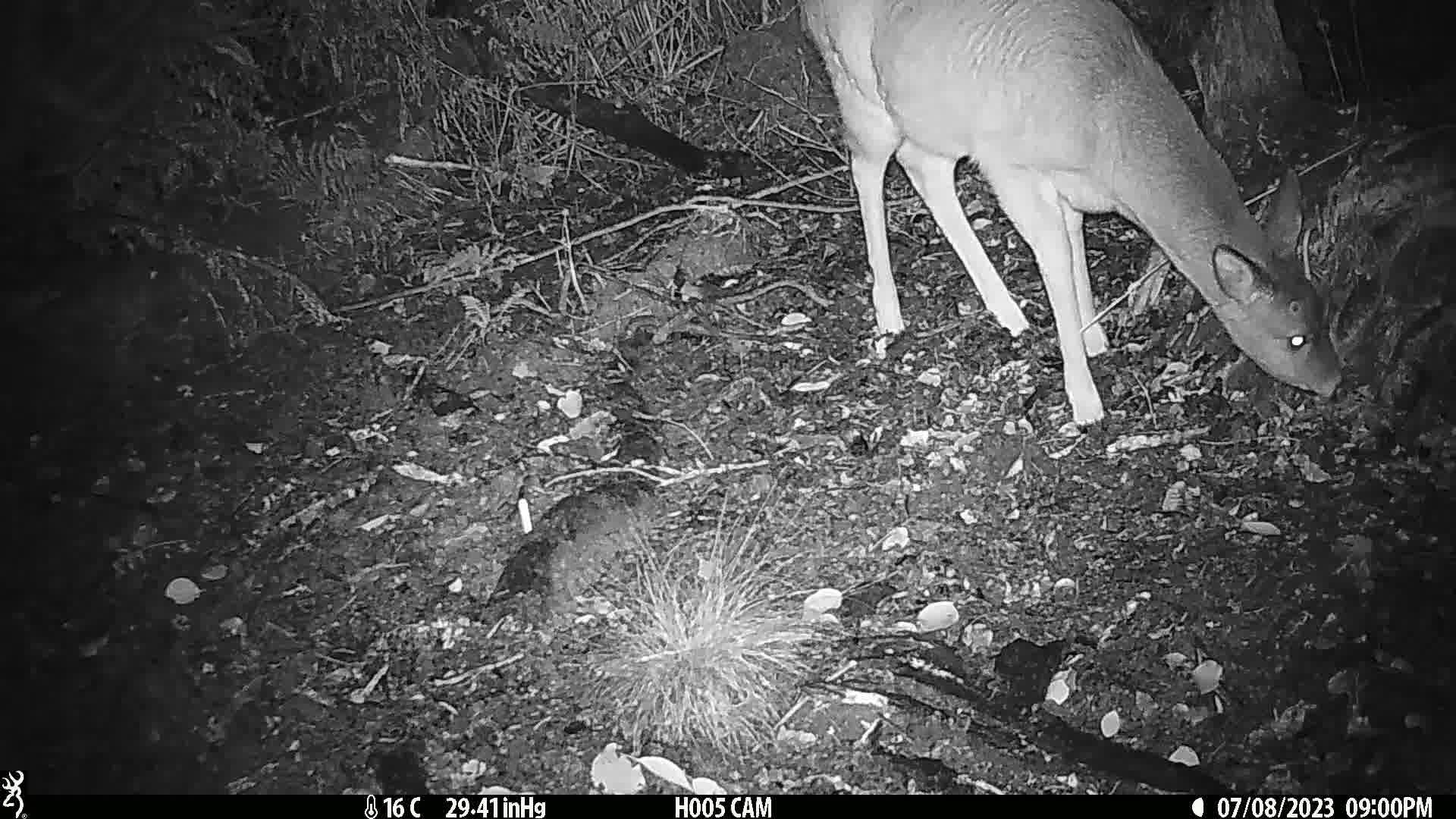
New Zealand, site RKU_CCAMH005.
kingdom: Animalia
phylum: Chordata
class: Mammalia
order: Artiodactyla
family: Cervidae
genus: Odocoileus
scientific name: Odocoileus virginianus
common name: white-tailed deer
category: white tailed deer